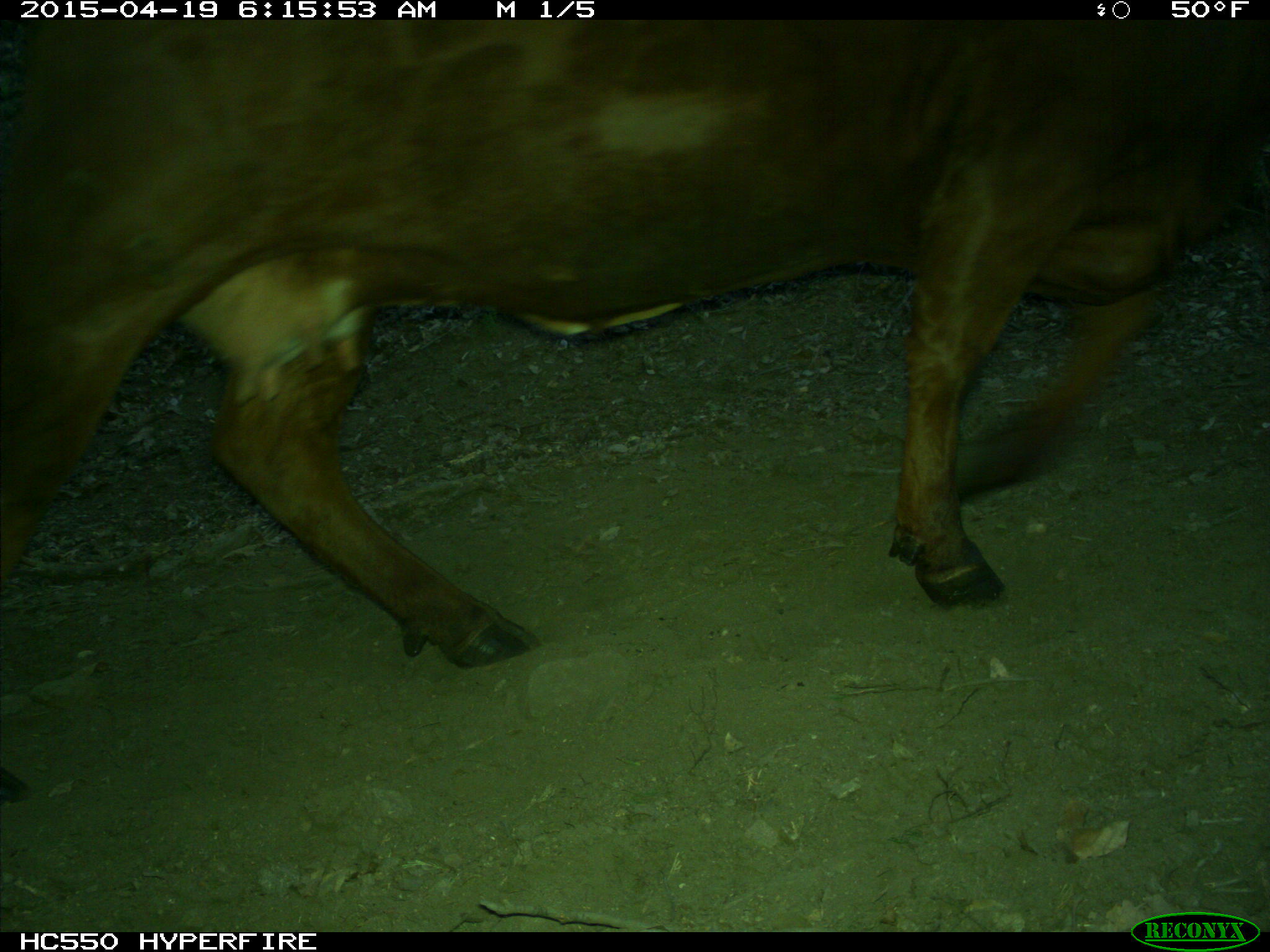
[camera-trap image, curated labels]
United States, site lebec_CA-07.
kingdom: Animalia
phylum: Chordata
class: Mammalia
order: Artiodactyla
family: Bovidae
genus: Bos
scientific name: Bos taurus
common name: domestic cow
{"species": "Bos taurus (domestic cow)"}